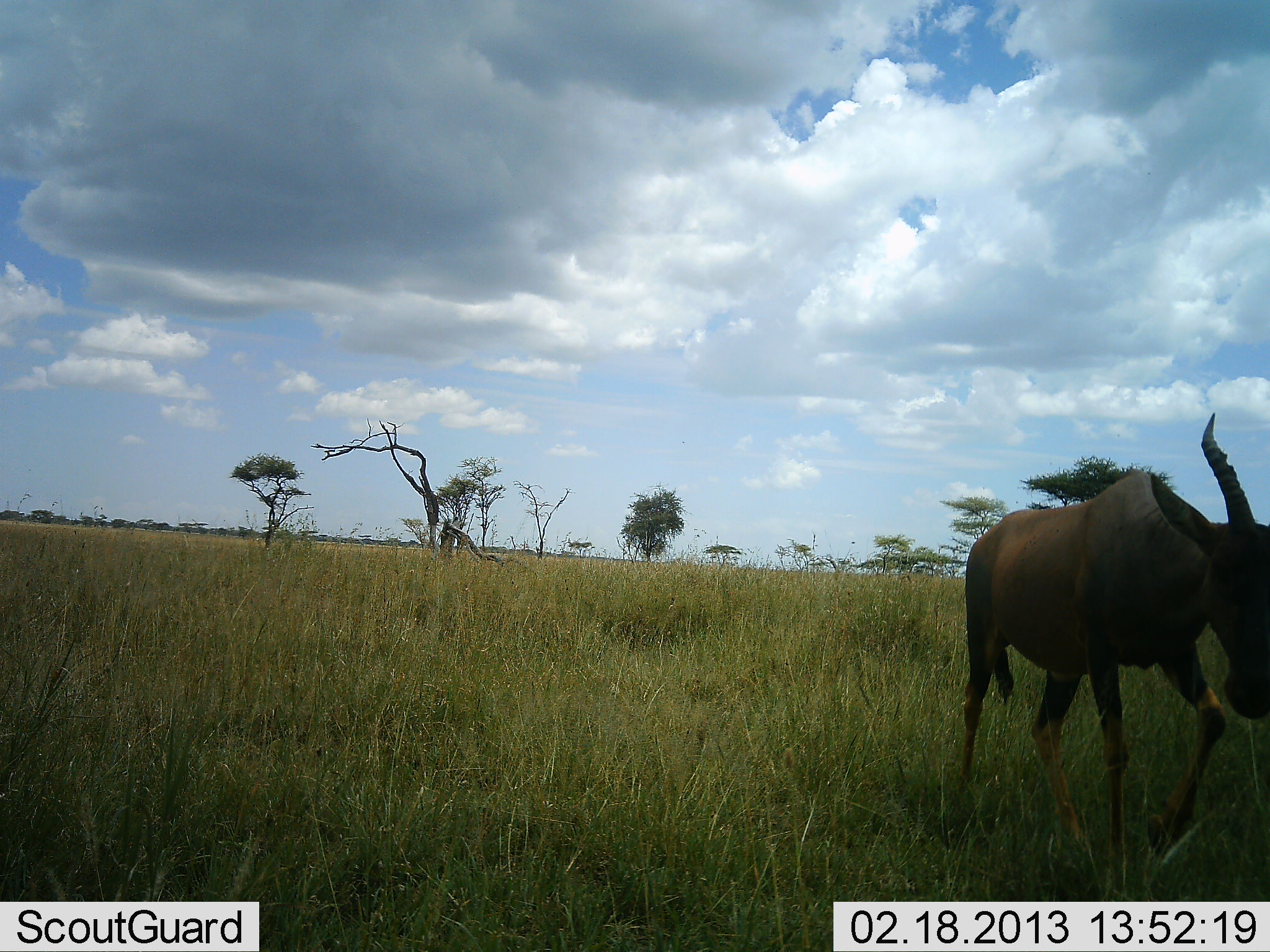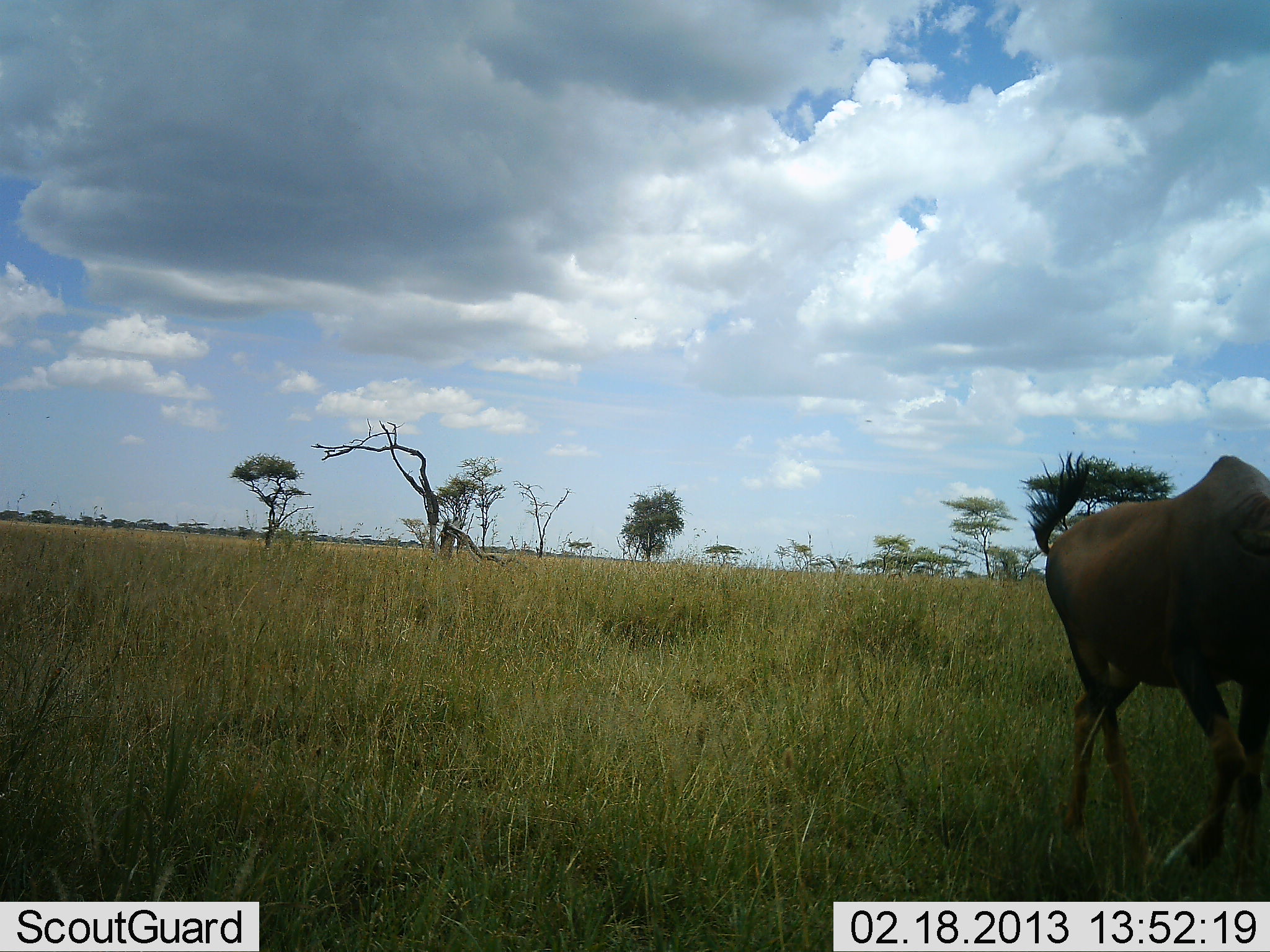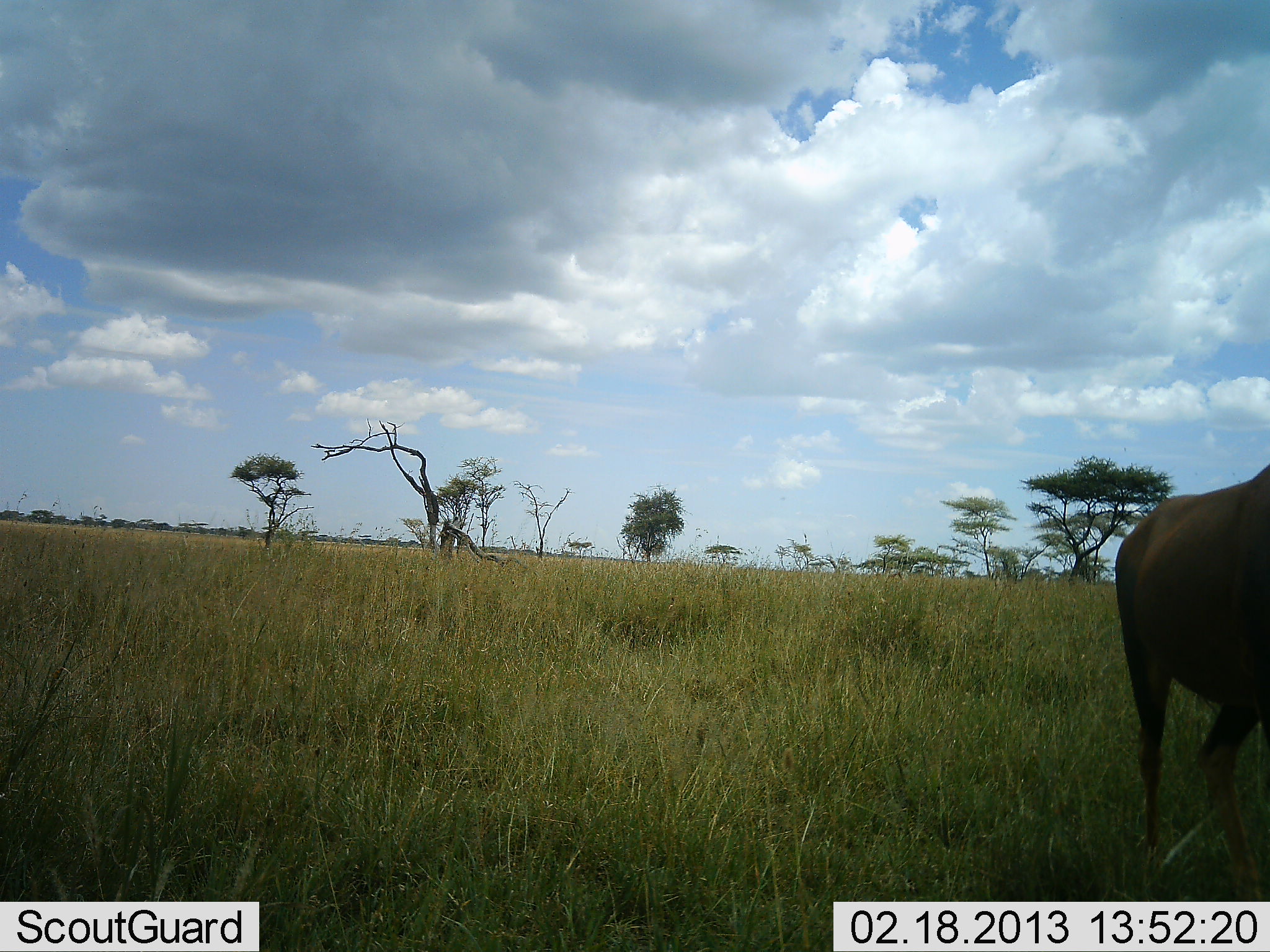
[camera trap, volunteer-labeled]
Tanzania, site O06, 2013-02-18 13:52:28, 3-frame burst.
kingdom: Animalia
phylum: Chordata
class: Mammalia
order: Artiodactyla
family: Bovidae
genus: Damaliscus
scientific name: Damaliscus lunatus jimela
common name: topi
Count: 1.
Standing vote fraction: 0%.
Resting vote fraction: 0%.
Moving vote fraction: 90%.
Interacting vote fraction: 5%.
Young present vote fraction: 0%.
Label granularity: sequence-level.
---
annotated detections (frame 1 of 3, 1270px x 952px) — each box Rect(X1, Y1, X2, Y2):
animal: Rect(959, 412, 1270, 902)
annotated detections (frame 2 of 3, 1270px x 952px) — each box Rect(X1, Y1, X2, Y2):
animal: Rect(1022, 452, 1270, 901)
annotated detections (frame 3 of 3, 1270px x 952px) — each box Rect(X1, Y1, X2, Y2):
animal: Rect(1116, 460, 1270, 901)